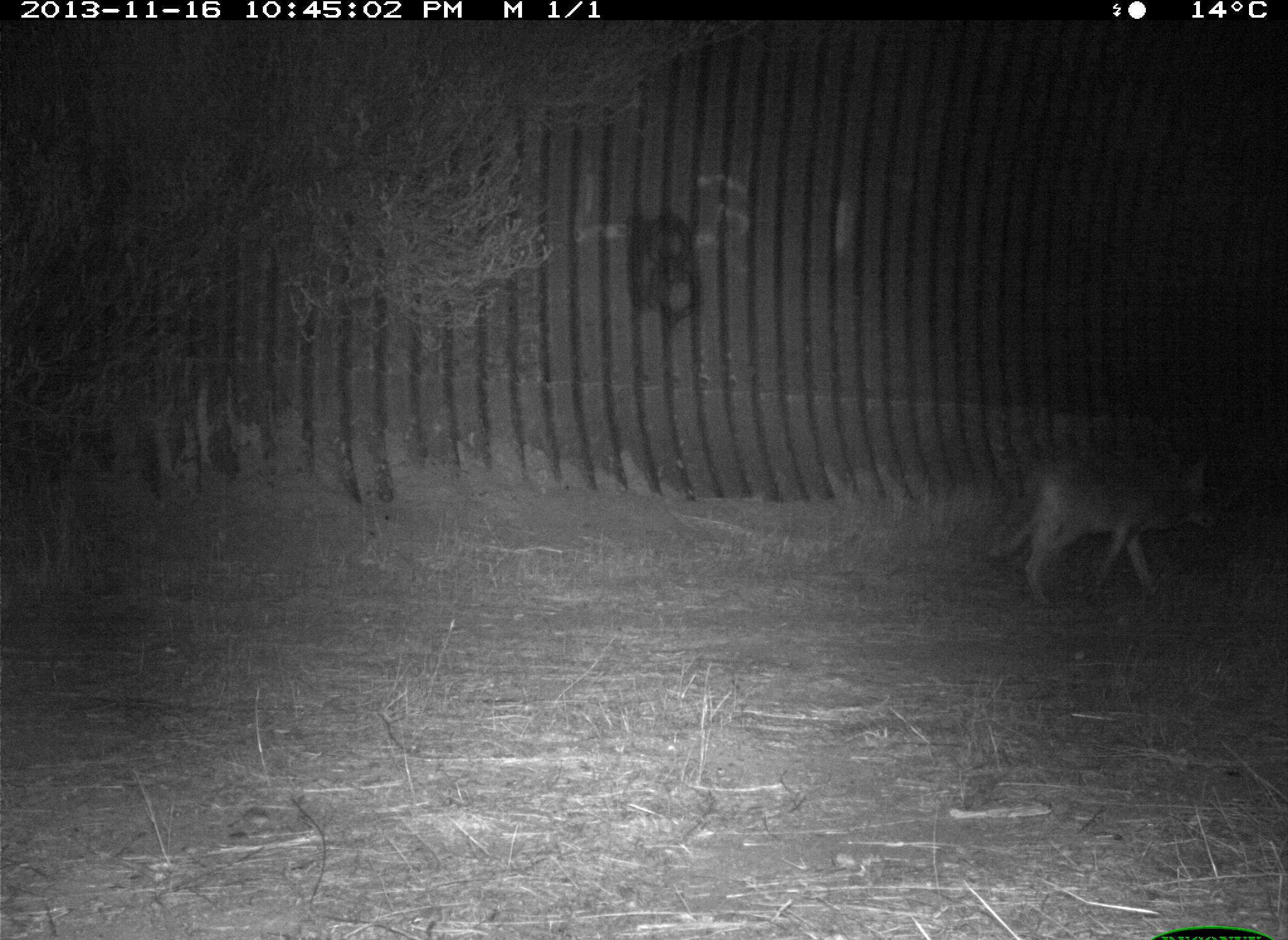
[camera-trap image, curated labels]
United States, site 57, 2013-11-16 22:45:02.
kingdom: Animalia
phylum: Chordata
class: Mammalia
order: Carnivora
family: Canidae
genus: Canis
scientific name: Canis latrans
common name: coyote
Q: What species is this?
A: Coyote (Canis latrans).